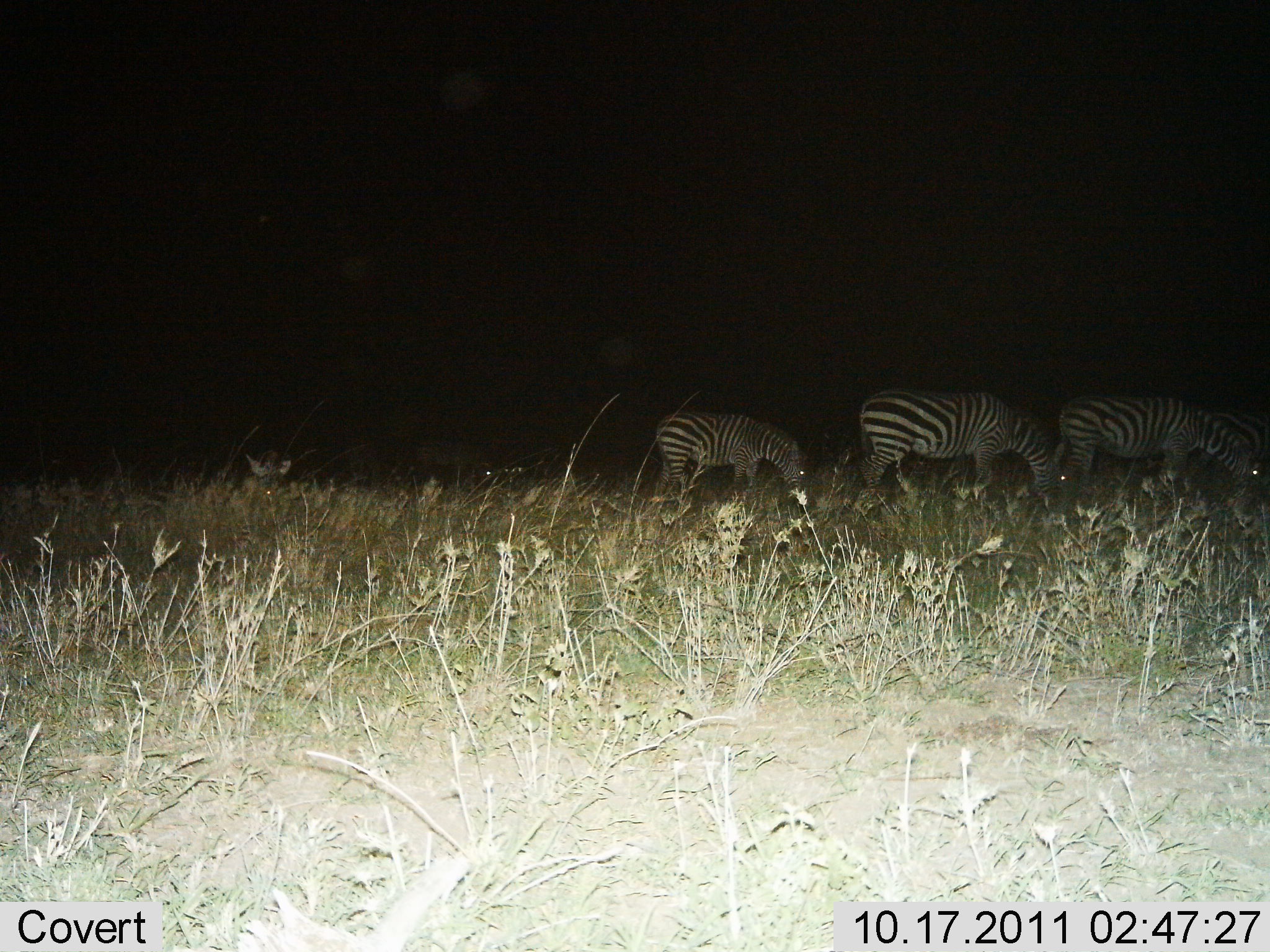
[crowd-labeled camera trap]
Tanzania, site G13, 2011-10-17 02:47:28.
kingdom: Animalia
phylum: Chordata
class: Mammalia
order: Perissodactyla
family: Equidae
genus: Equus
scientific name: Equus quagga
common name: plains zebra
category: zebra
Zebra (plains zebra) (Equus quagga), count 3. Behavior (volunteer vote fractions): standing 7%, resting 0%, moving 7%, interacting 0%. Young present (vote fraction): 7%. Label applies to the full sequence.